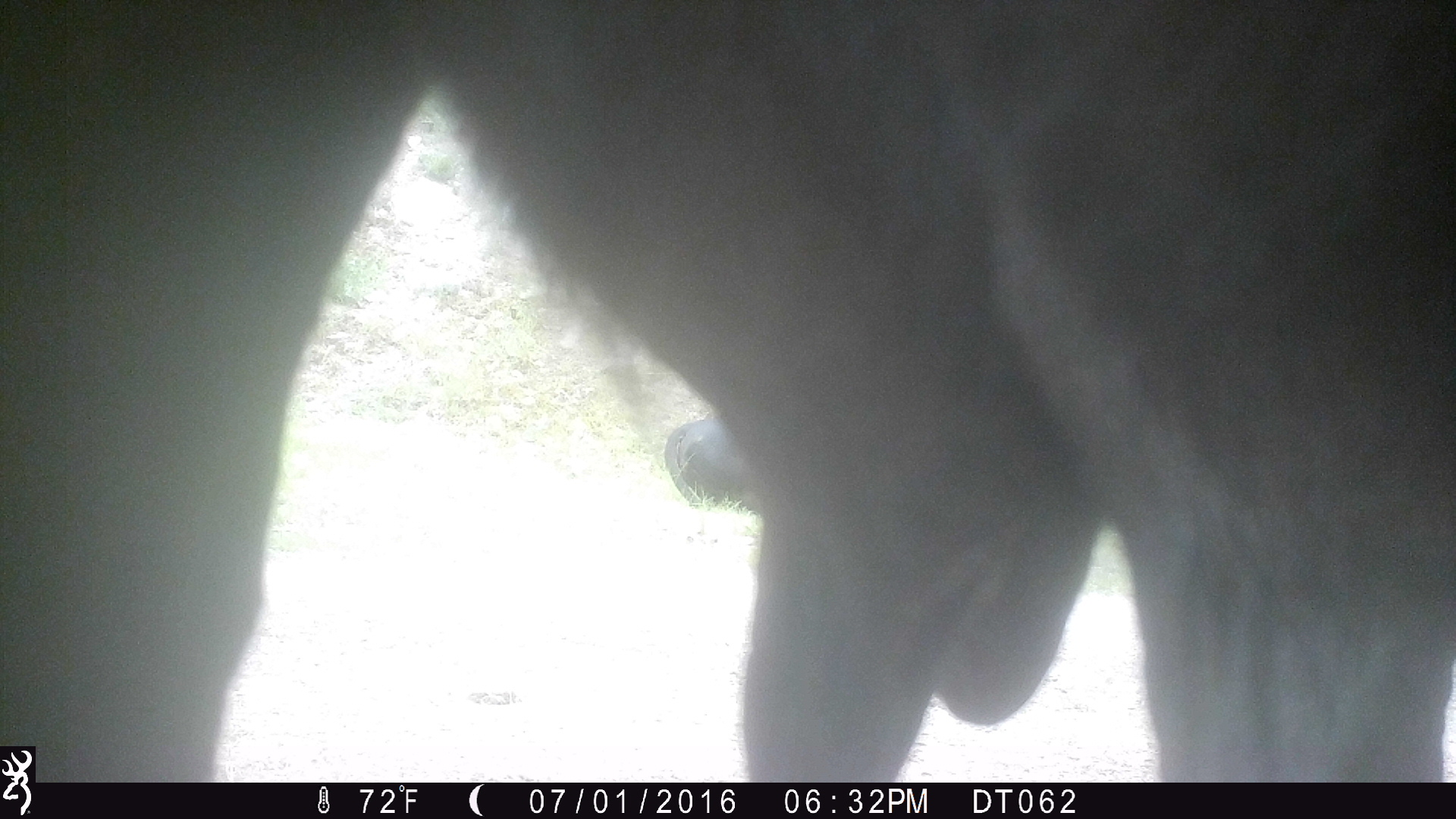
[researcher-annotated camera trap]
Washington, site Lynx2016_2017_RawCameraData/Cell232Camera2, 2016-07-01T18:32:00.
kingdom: Animalia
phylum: Chordata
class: Mammalia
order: Artiodactyla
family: Bovidae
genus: Bos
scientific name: Bos taurus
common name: domestic cattle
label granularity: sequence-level